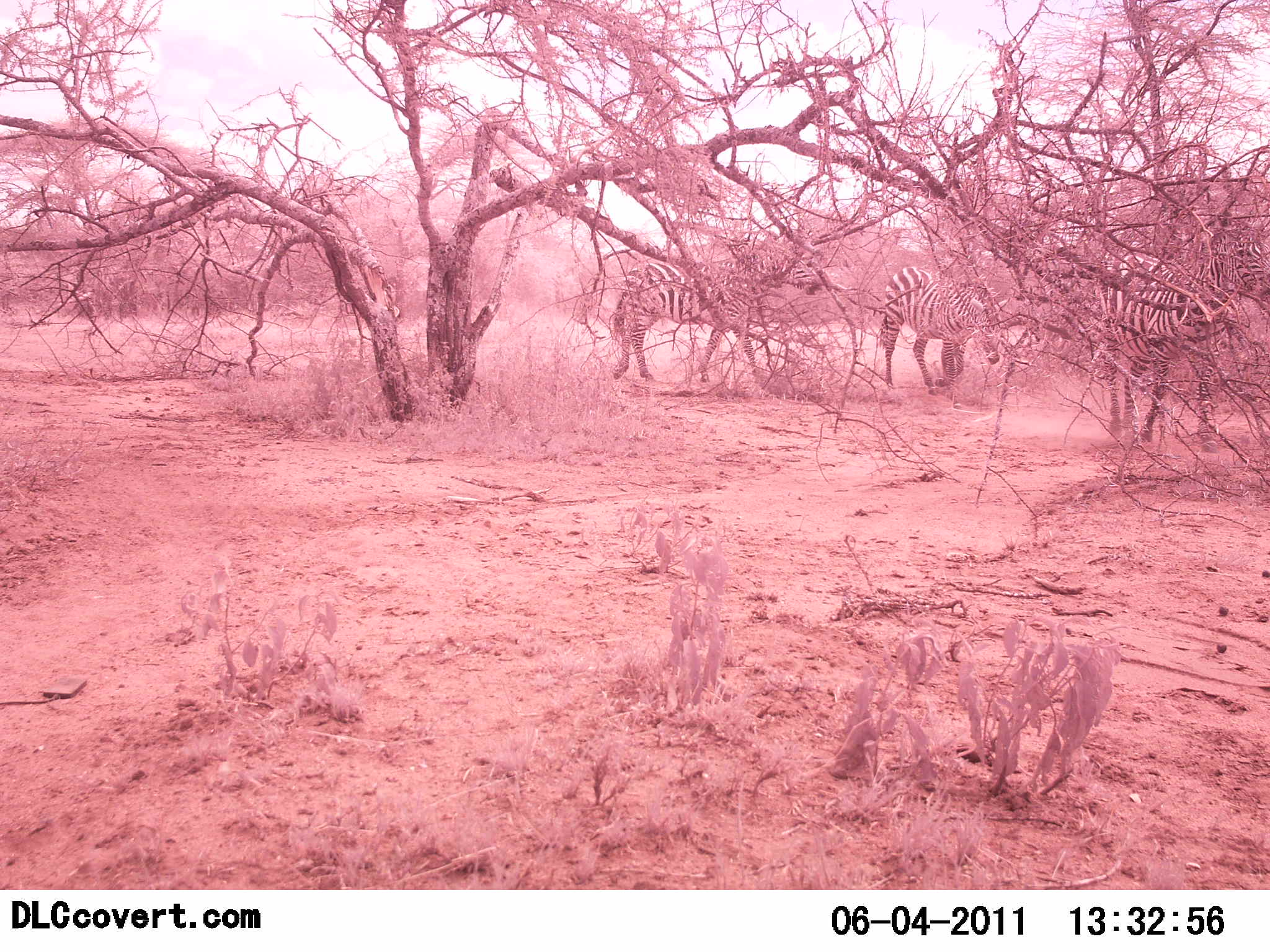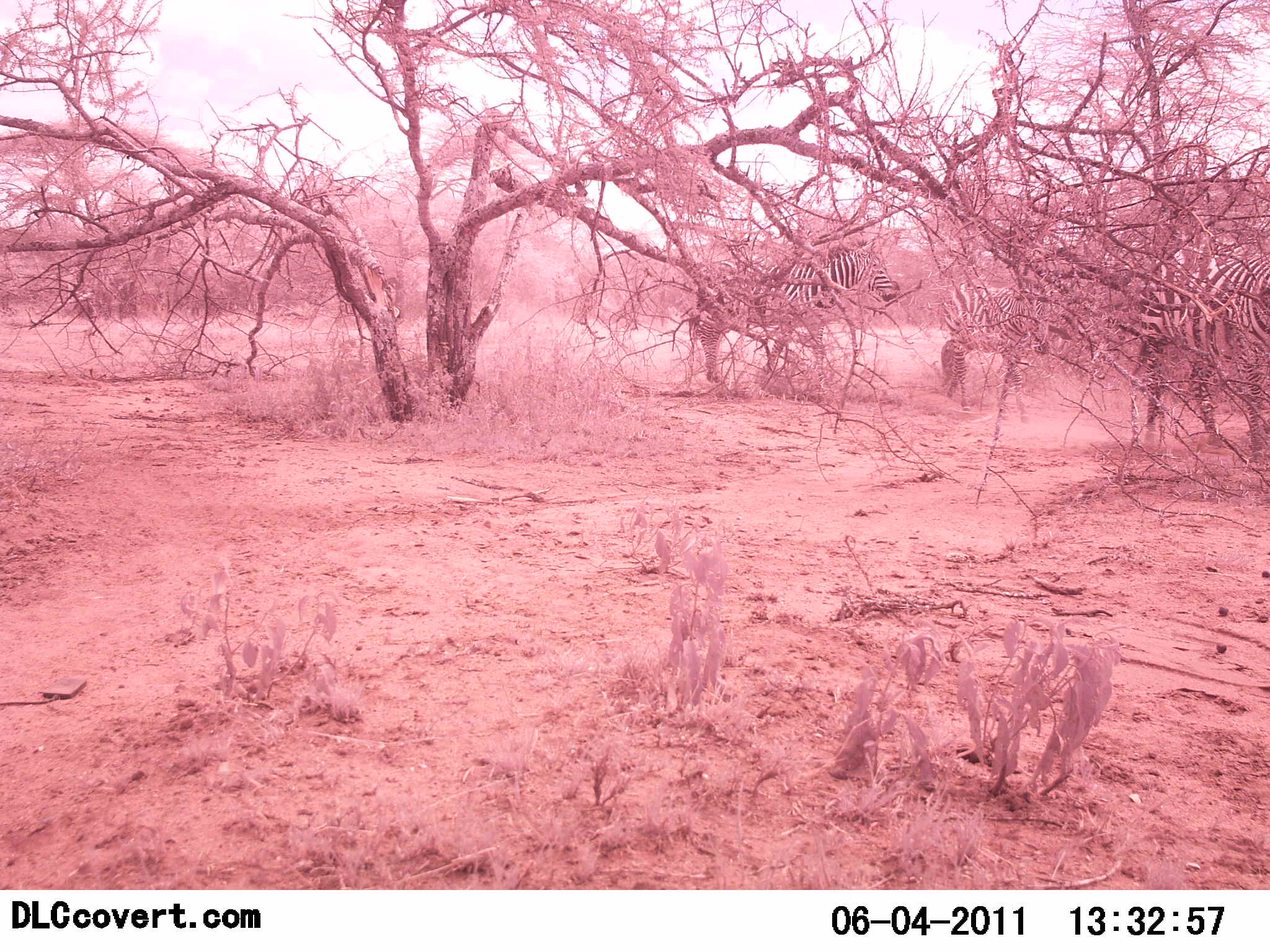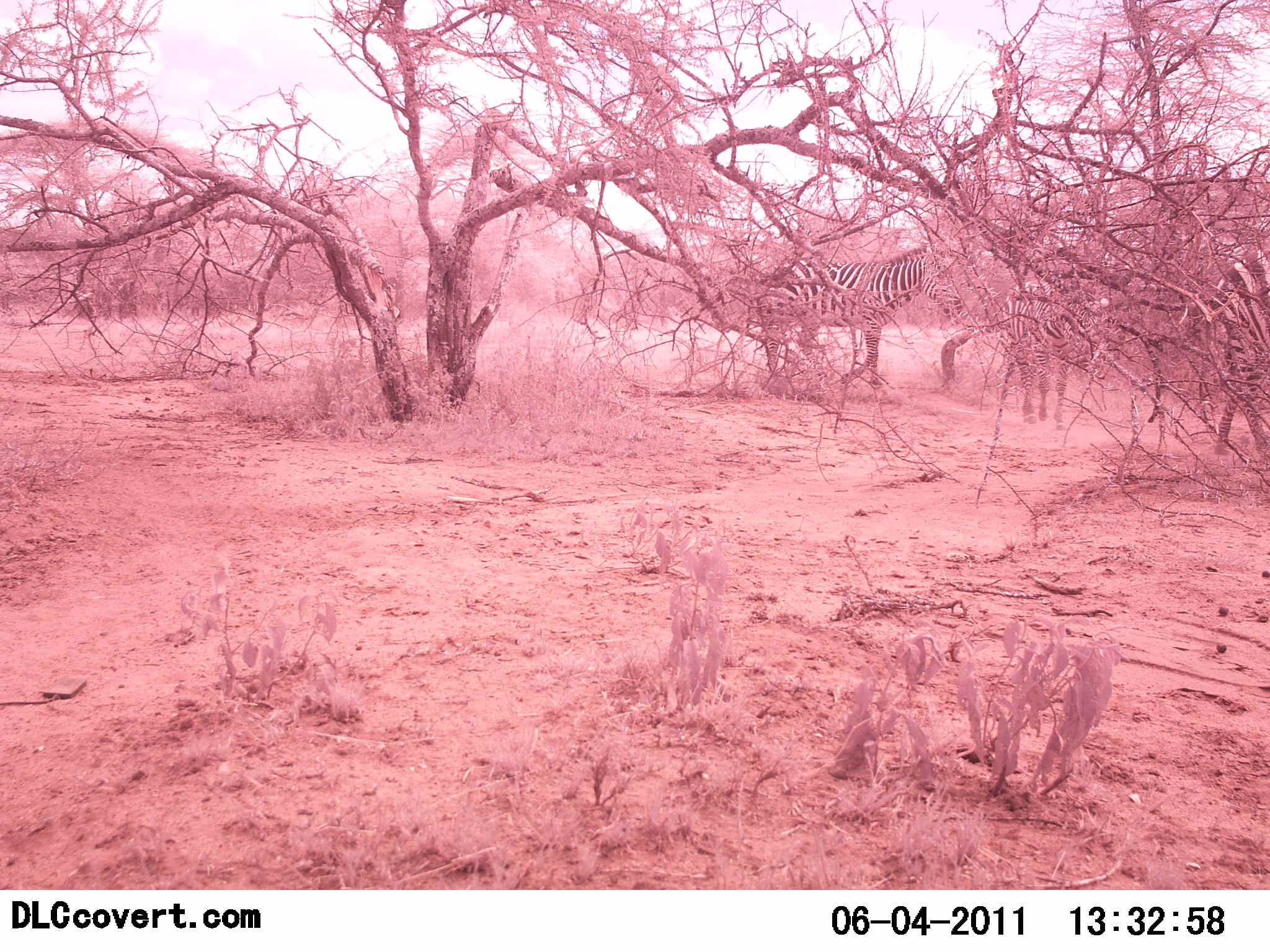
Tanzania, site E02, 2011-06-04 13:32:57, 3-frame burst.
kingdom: Animalia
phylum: Chordata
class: Mammalia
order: Perissodactyla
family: Equidae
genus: Equus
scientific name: Equus quagga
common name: plains zebra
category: zebra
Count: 3.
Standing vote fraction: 18%.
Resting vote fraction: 0%.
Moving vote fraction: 82%.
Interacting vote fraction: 0%.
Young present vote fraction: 0%.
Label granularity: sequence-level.